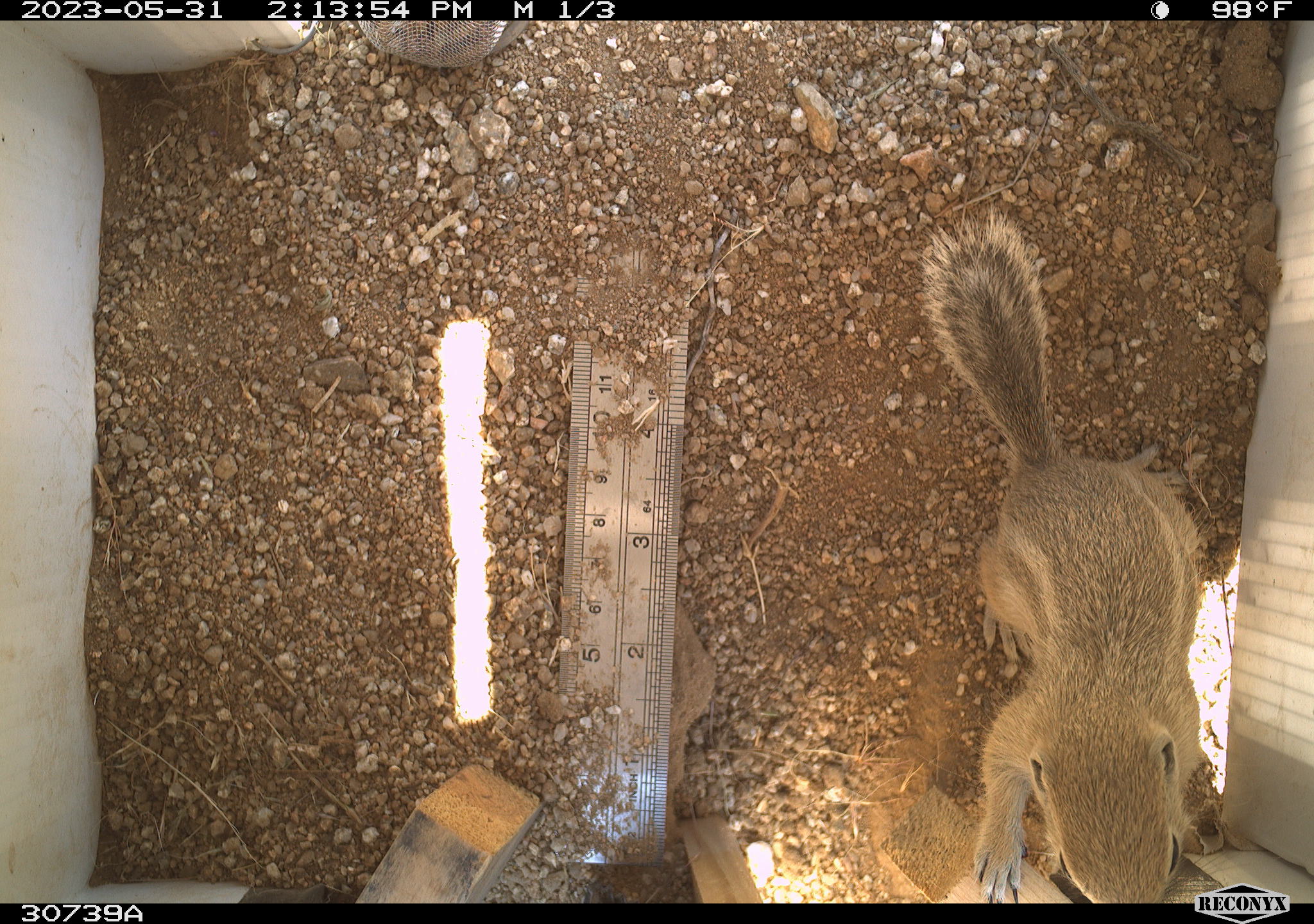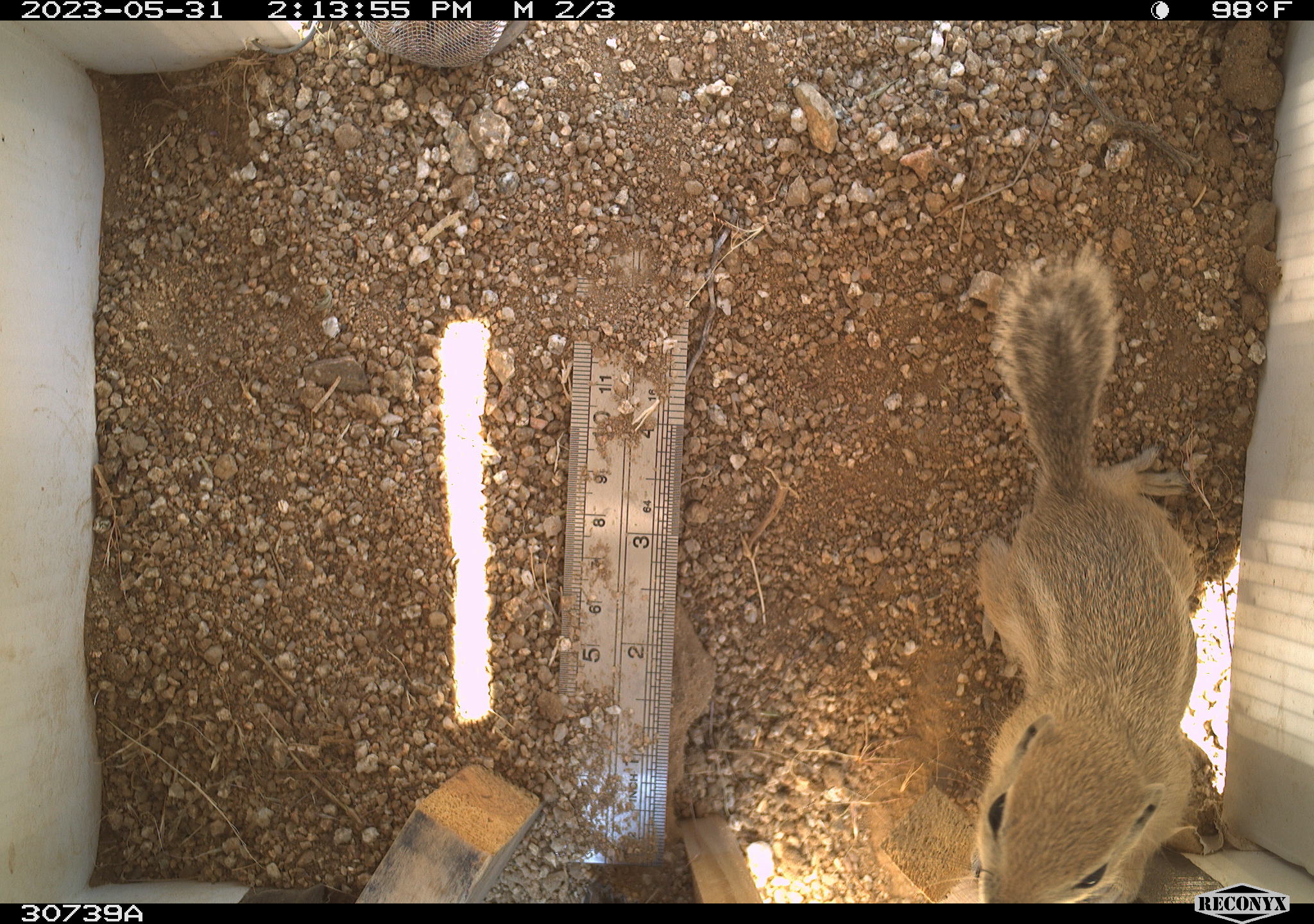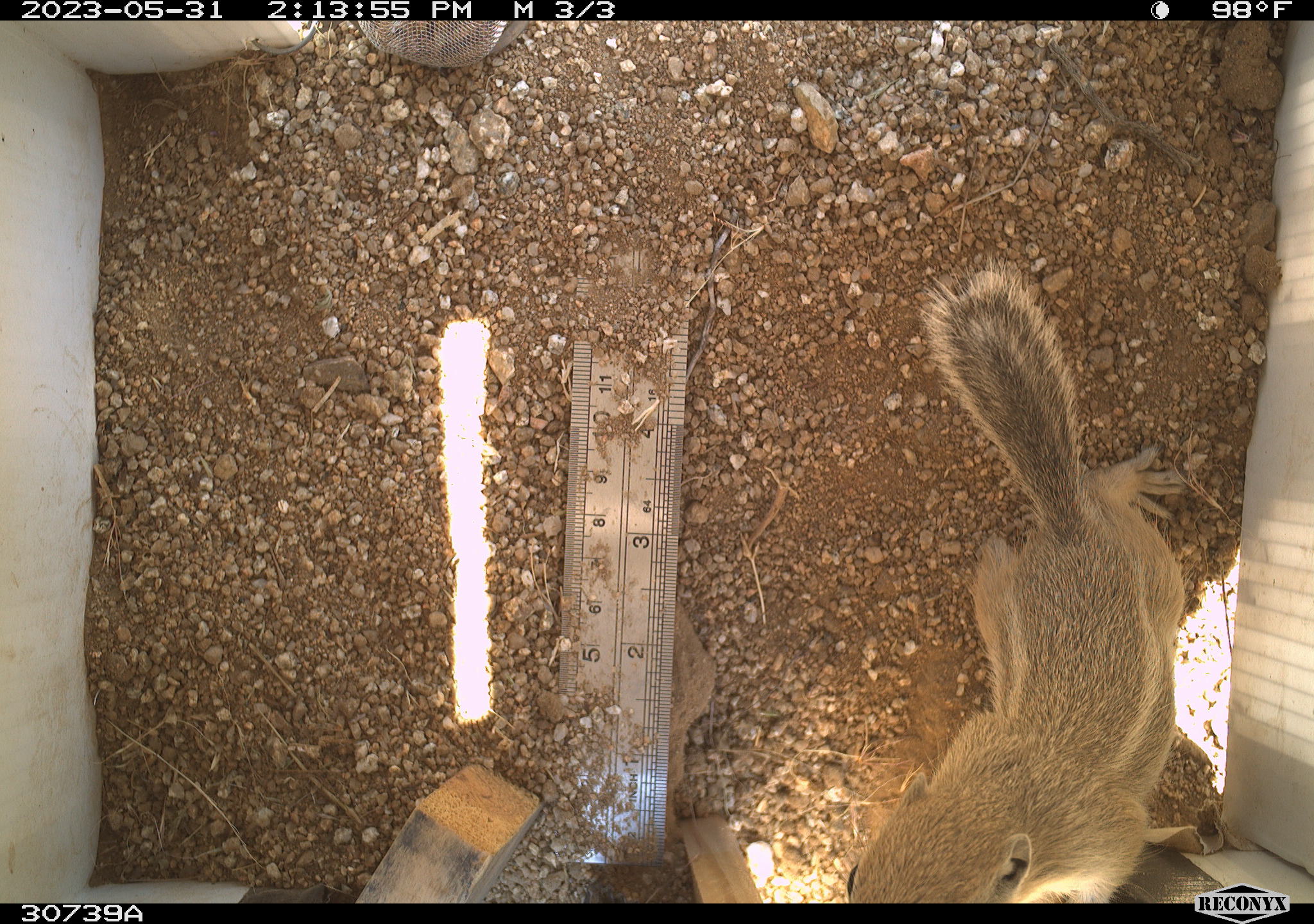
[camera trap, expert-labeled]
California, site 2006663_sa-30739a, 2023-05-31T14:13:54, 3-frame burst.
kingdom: Animalia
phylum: Chordata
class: Mammalia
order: Rodentia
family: Sciuridae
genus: Ammospermophilus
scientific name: Ammospermophilus leucurus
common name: white-tailed antelope squirrel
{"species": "white-tailed antelope squirrel (Ammospermophilus leucurus)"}